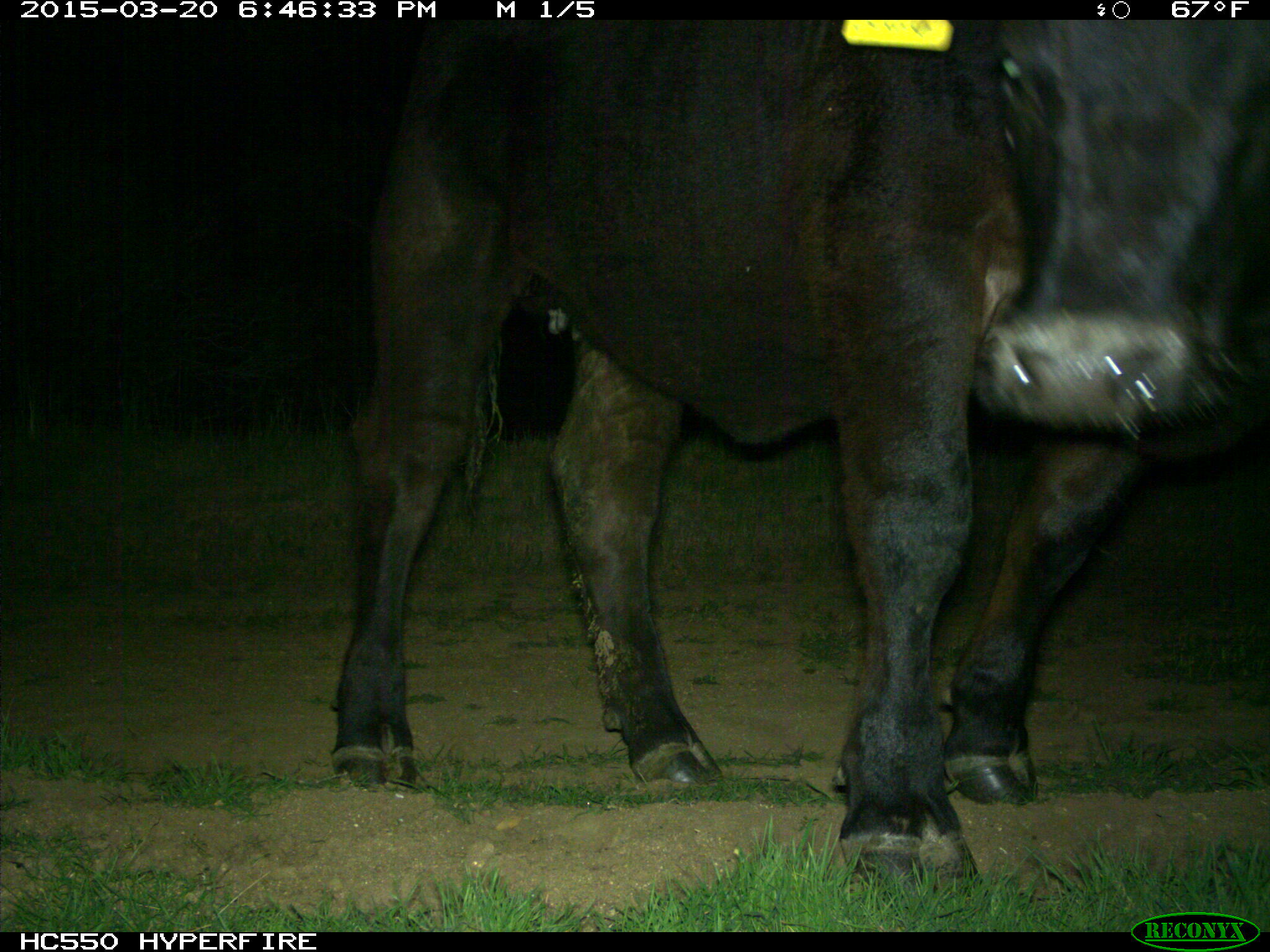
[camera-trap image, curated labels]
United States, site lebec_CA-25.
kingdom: Animalia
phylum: Chordata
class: Mammalia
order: Artiodactyla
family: Bovidae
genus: Bos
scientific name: Bos taurus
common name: domestic cow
Bos taurus (domestic cow).